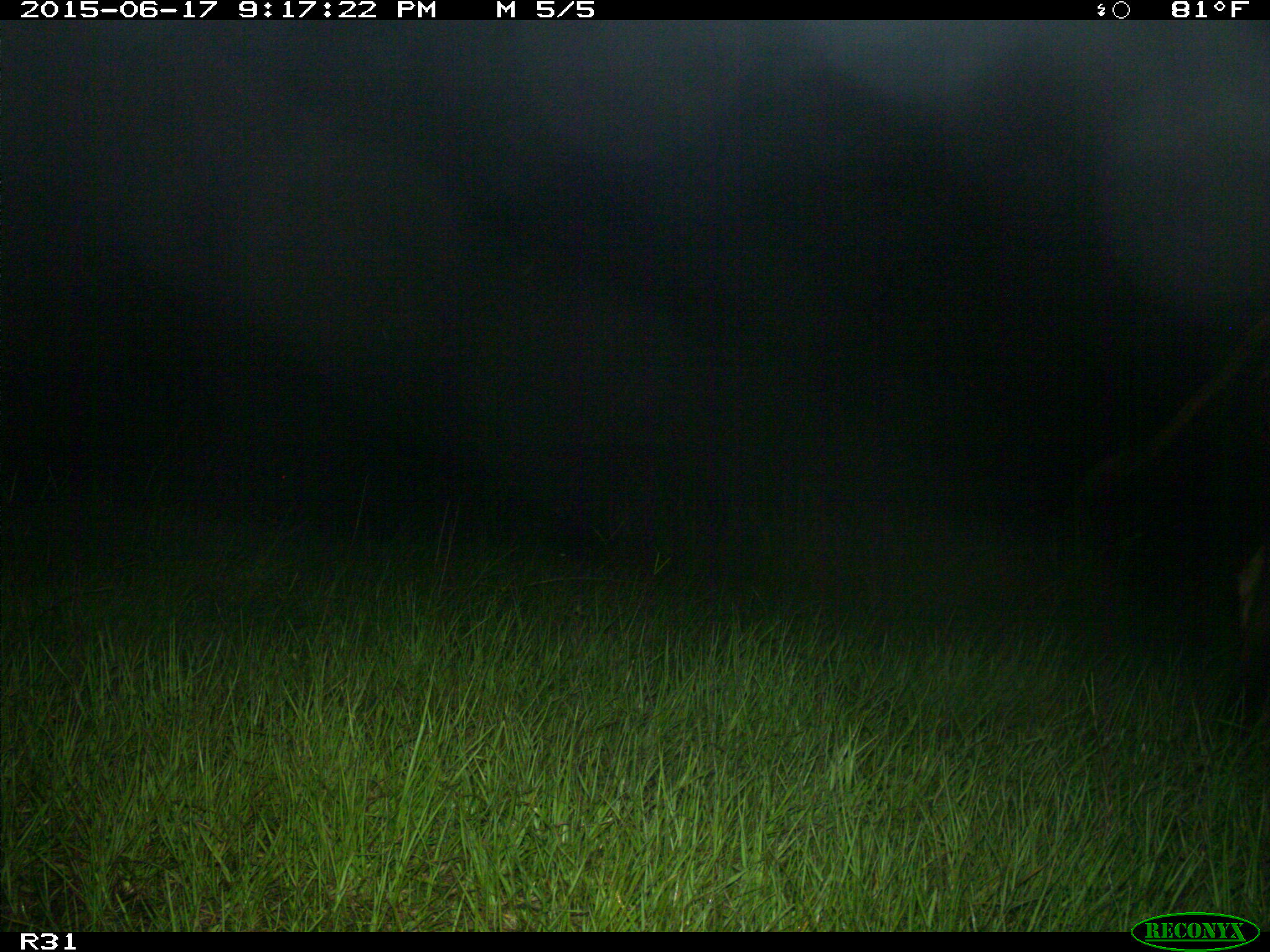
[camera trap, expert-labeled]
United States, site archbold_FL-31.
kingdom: Animalia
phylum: Chordata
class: Mammalia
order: Artiodactyla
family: Bovidae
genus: Bos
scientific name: Bos taurus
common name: domestic cow